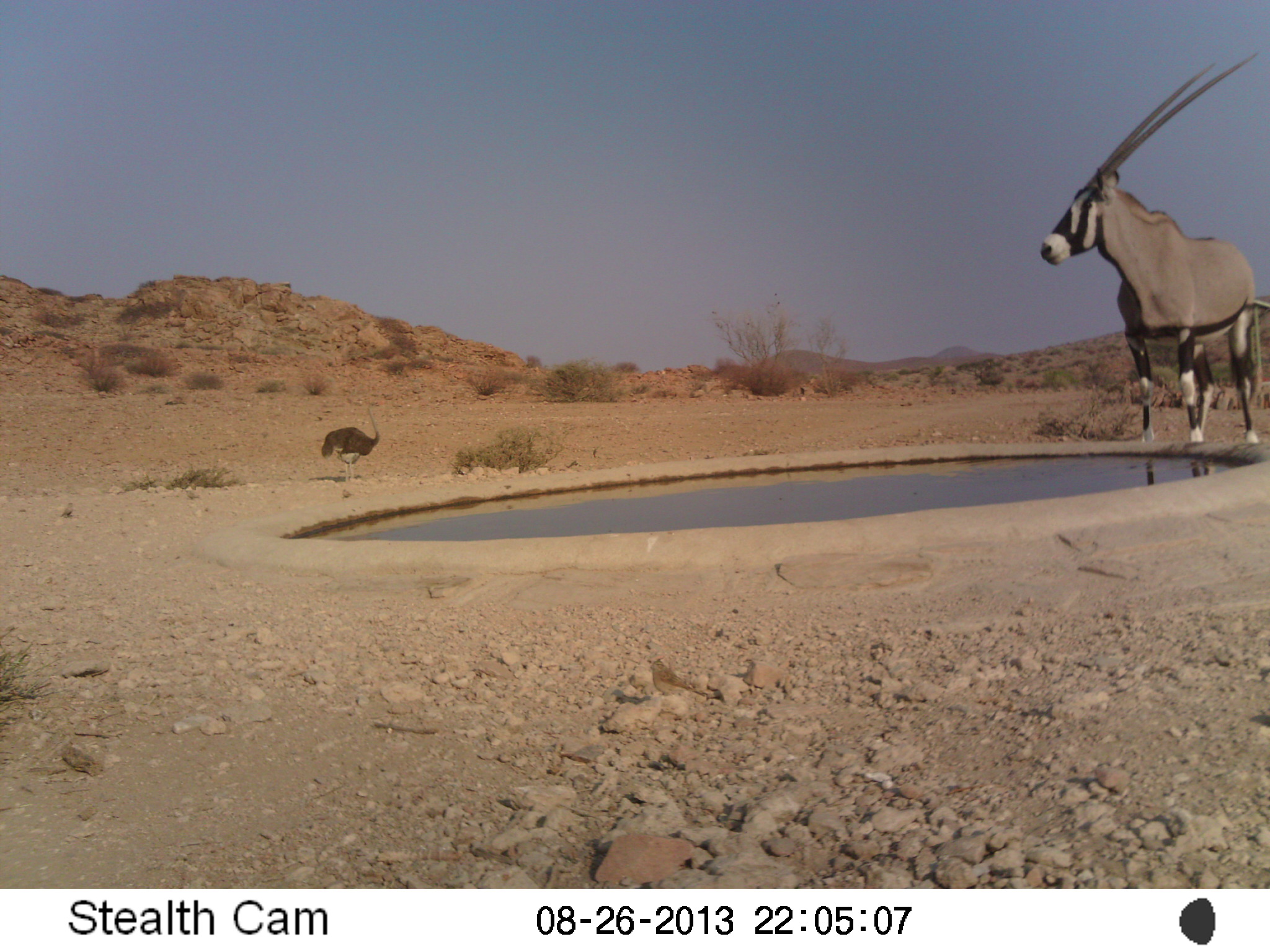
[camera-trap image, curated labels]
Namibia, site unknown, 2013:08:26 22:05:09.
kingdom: Animalia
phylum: Chordata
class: Mammalia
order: Artiodactyla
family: Bovidae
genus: Oryx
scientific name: Oryx gazella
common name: gemsbok